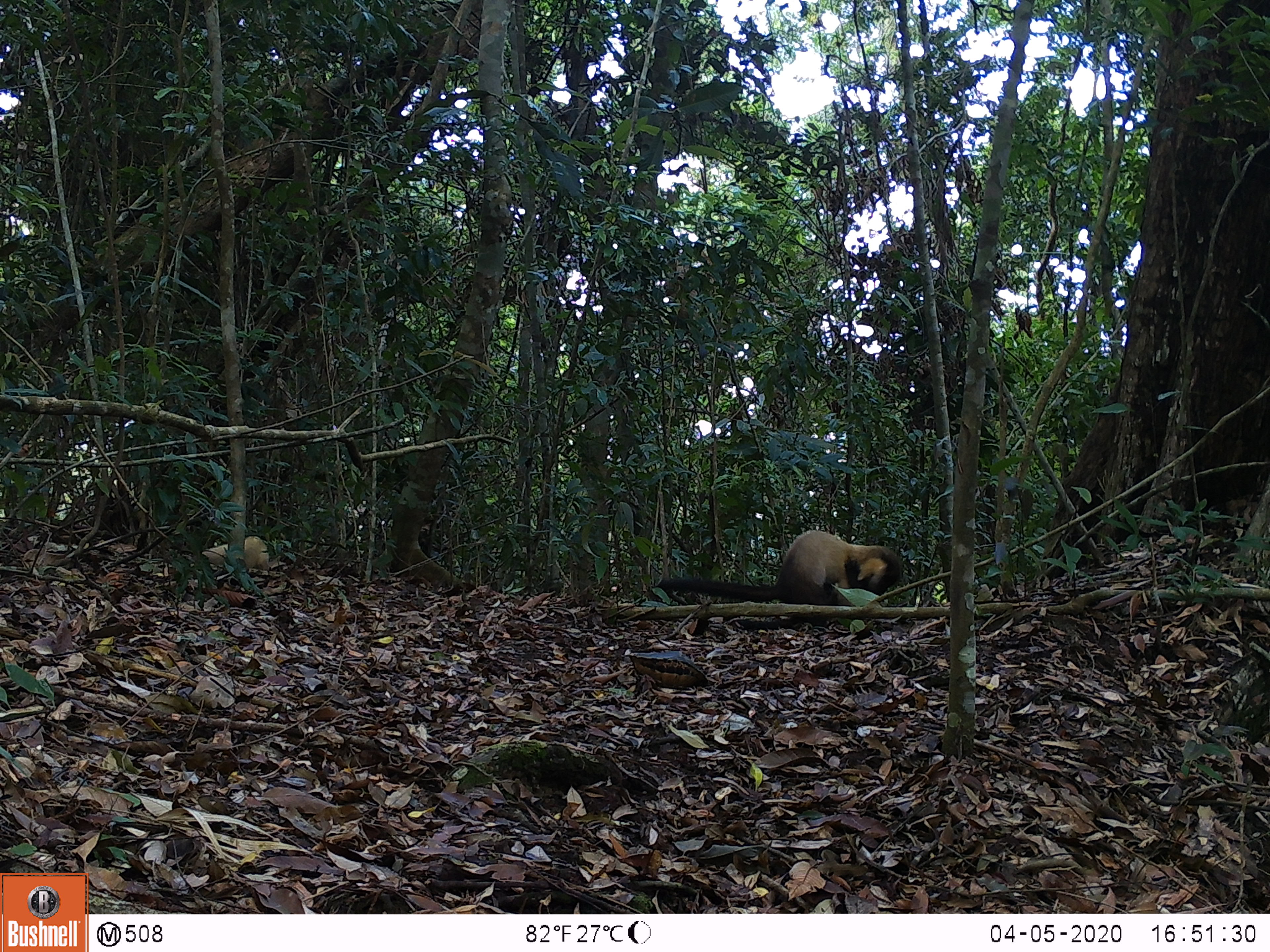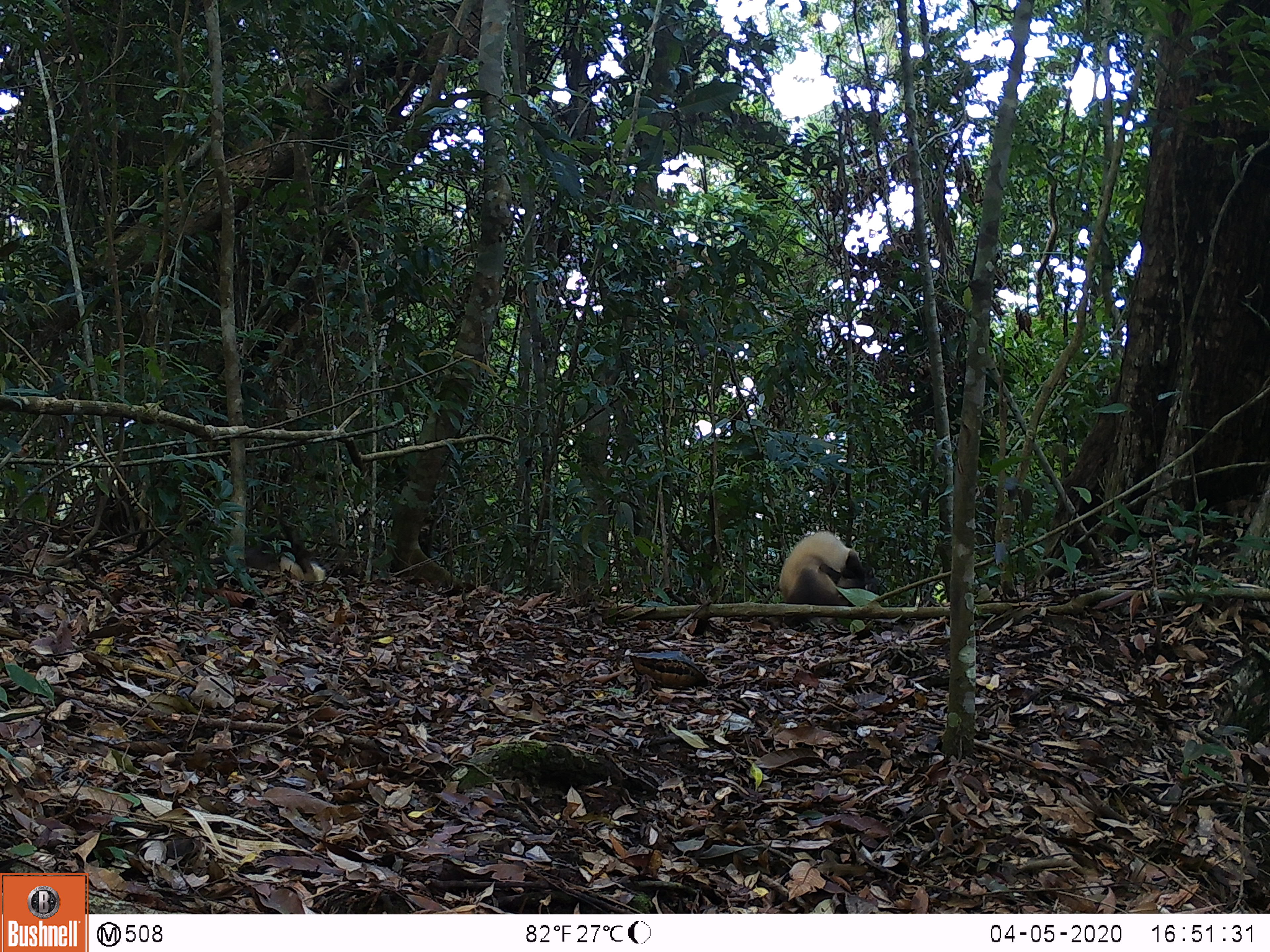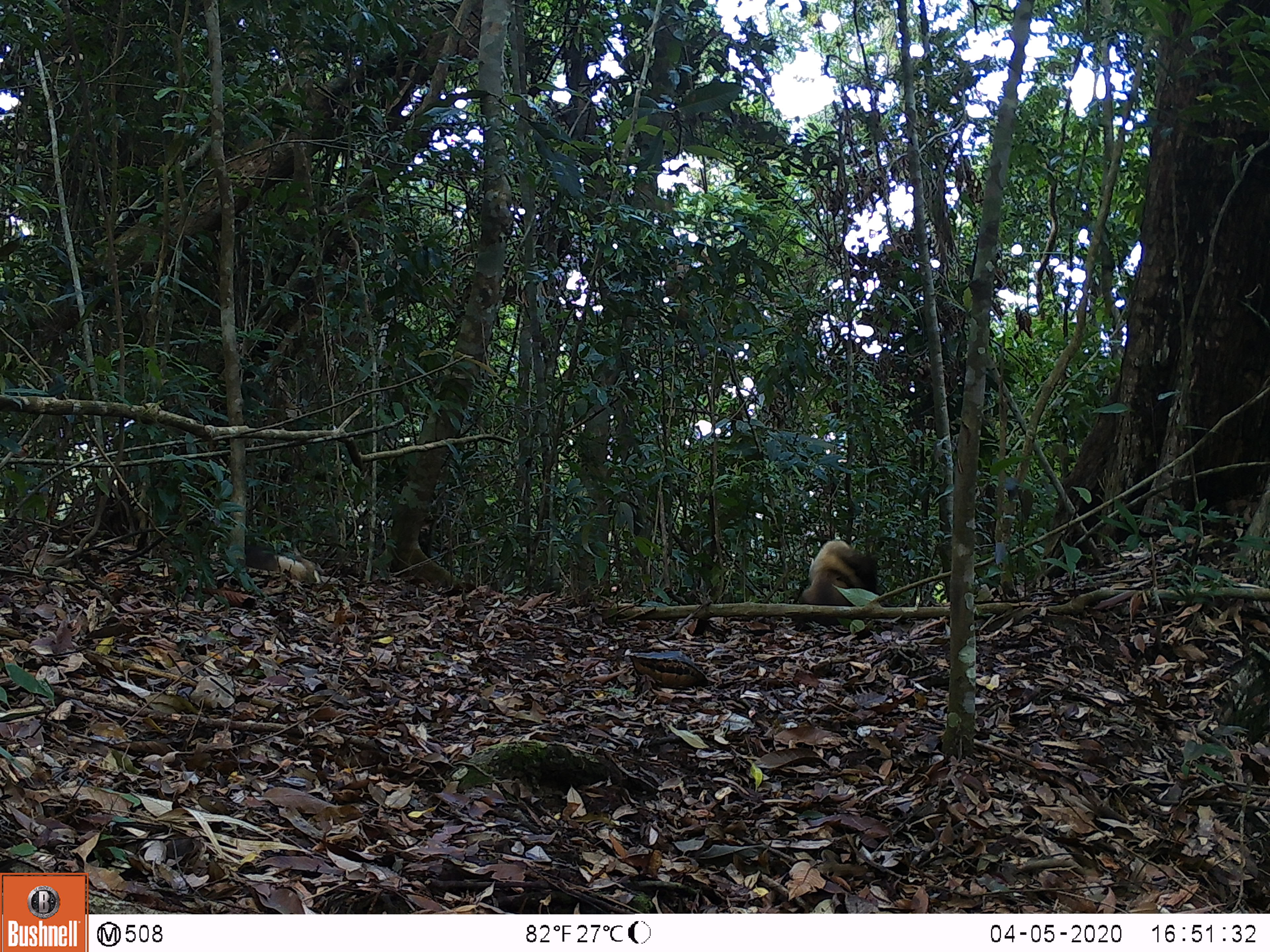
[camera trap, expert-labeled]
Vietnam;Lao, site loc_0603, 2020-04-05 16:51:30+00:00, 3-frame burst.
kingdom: Animalia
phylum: Chordata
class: Mammalia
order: Carnivora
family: Mustelidae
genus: Martes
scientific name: Martes flavigula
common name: yellow-throated marten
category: yellow throated marten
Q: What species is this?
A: Yellow throated marten (yellow-throated marten) (Martes flavigula).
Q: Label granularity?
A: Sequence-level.